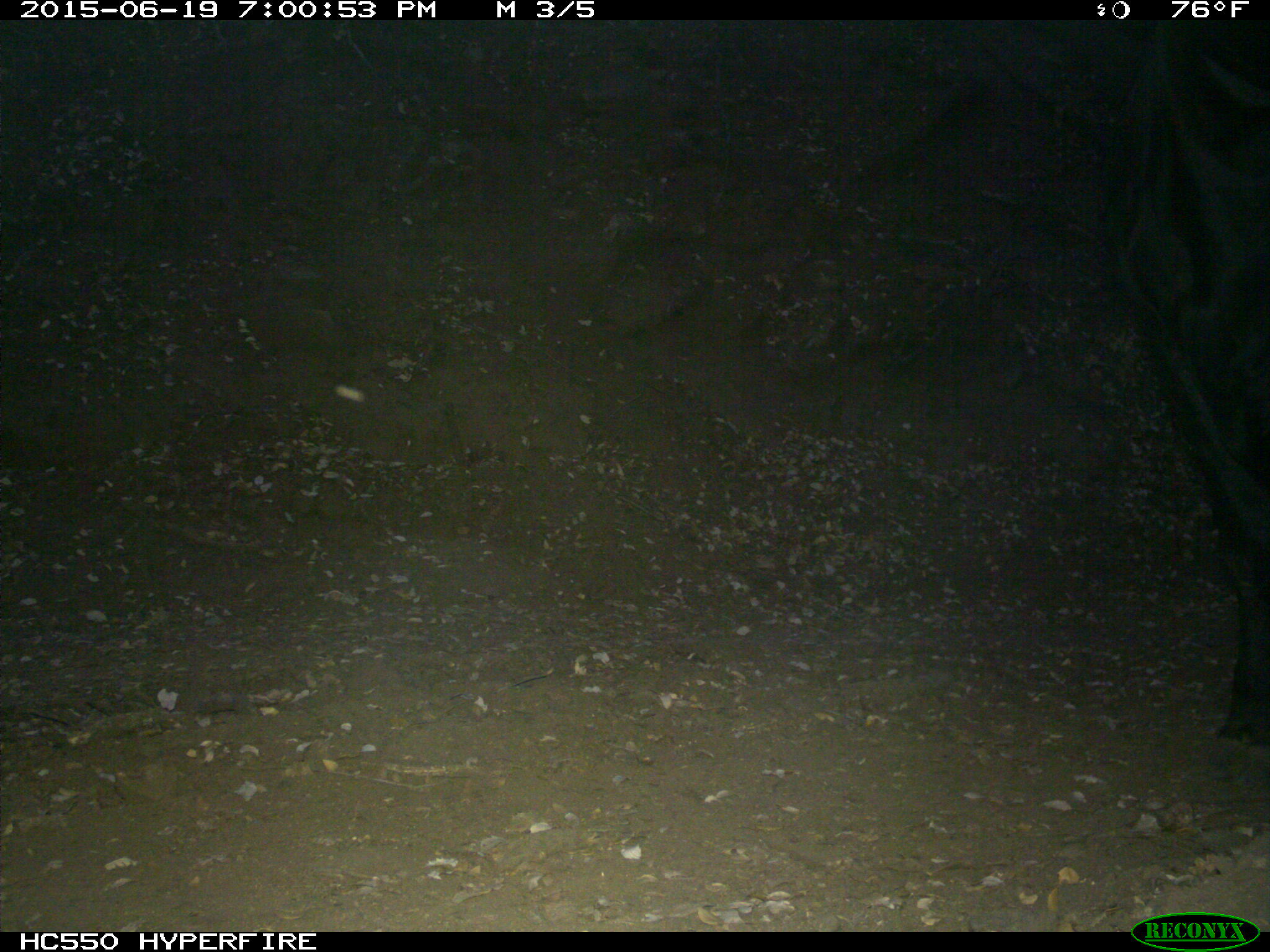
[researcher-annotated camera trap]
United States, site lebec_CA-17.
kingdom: Animalia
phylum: Chordata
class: Mammalia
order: Artiodactyla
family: Bovidae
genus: Bos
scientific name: Bos taurus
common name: domestic cow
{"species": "Bos taurus (domestic cow)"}